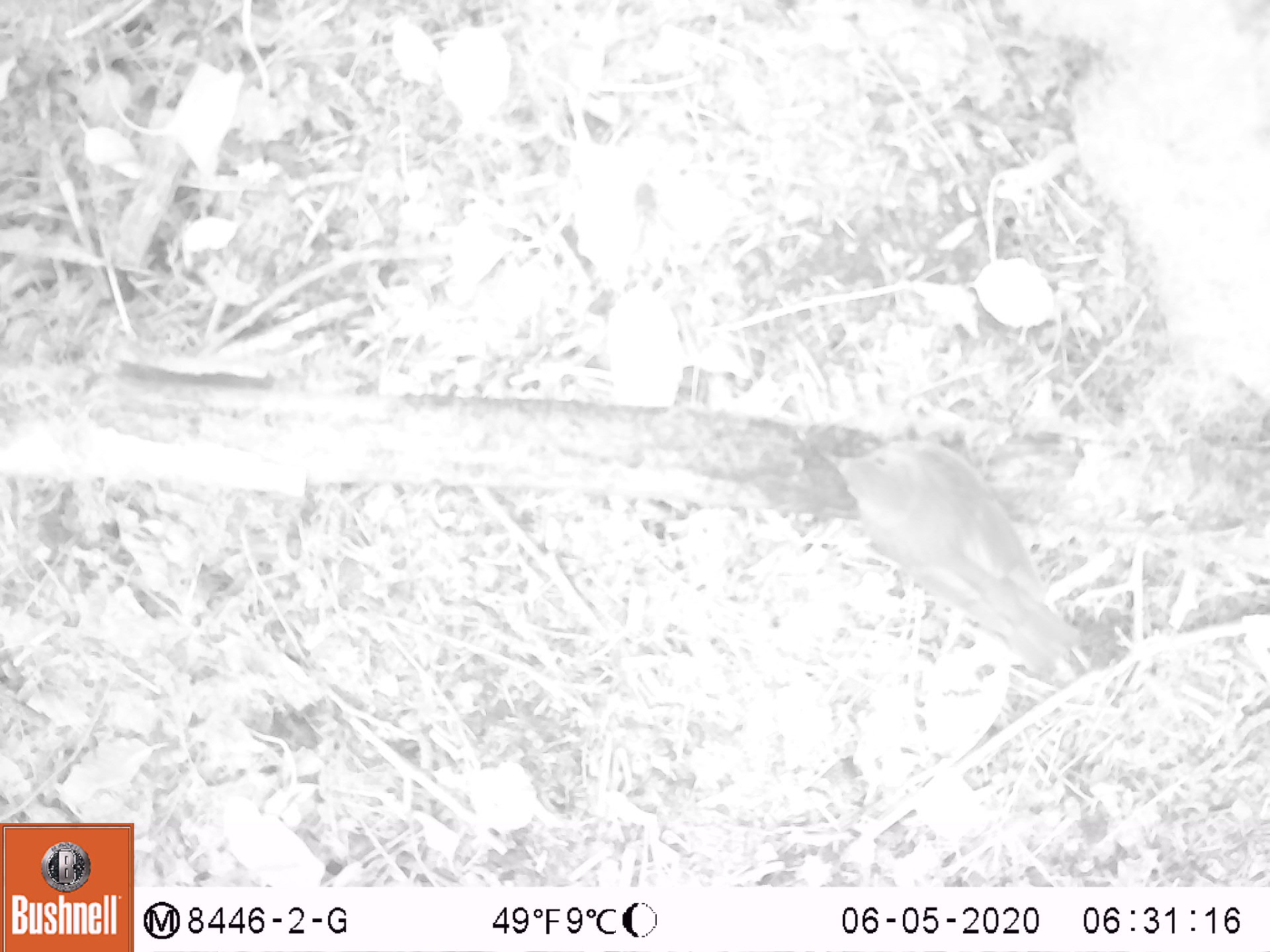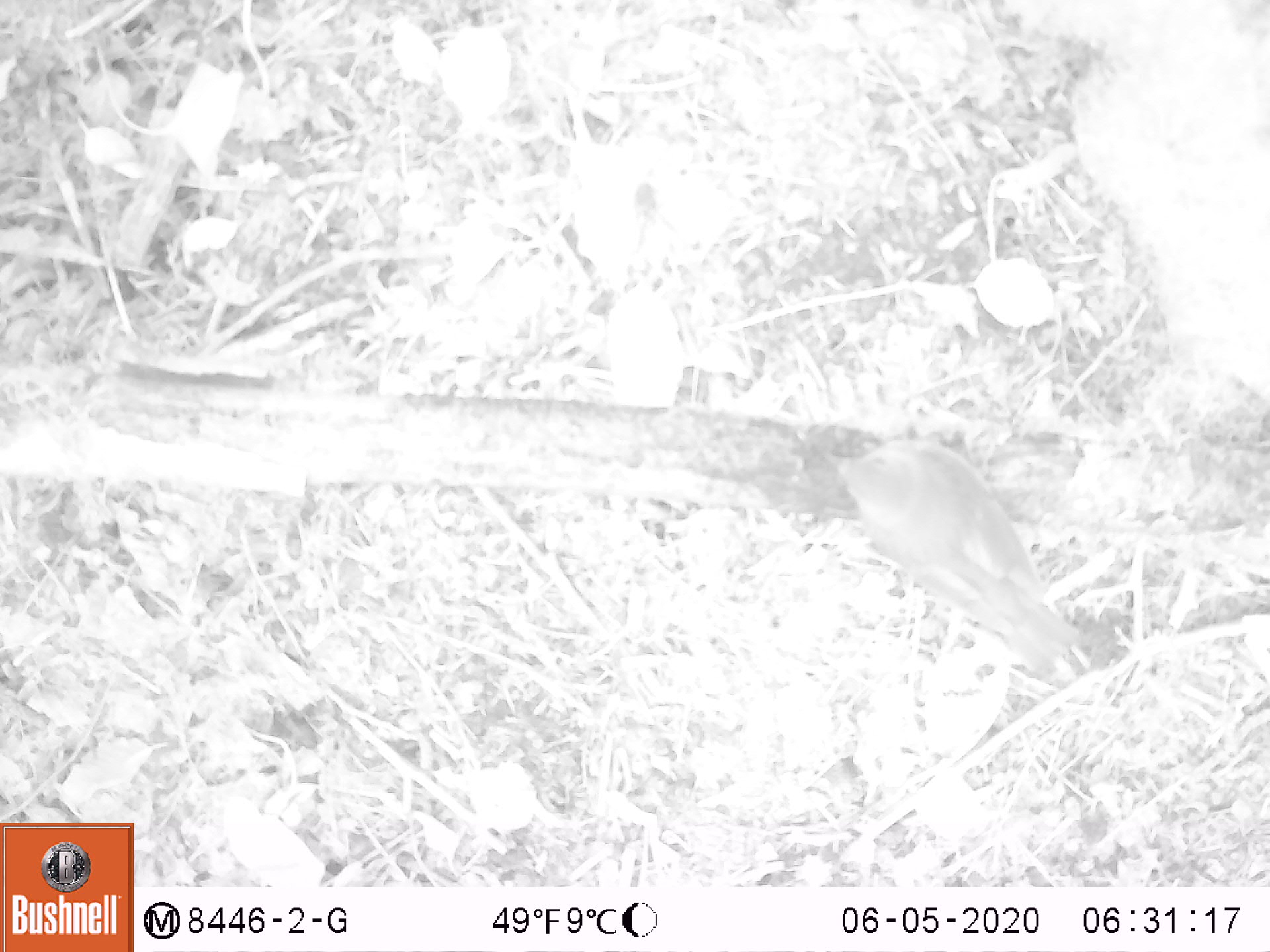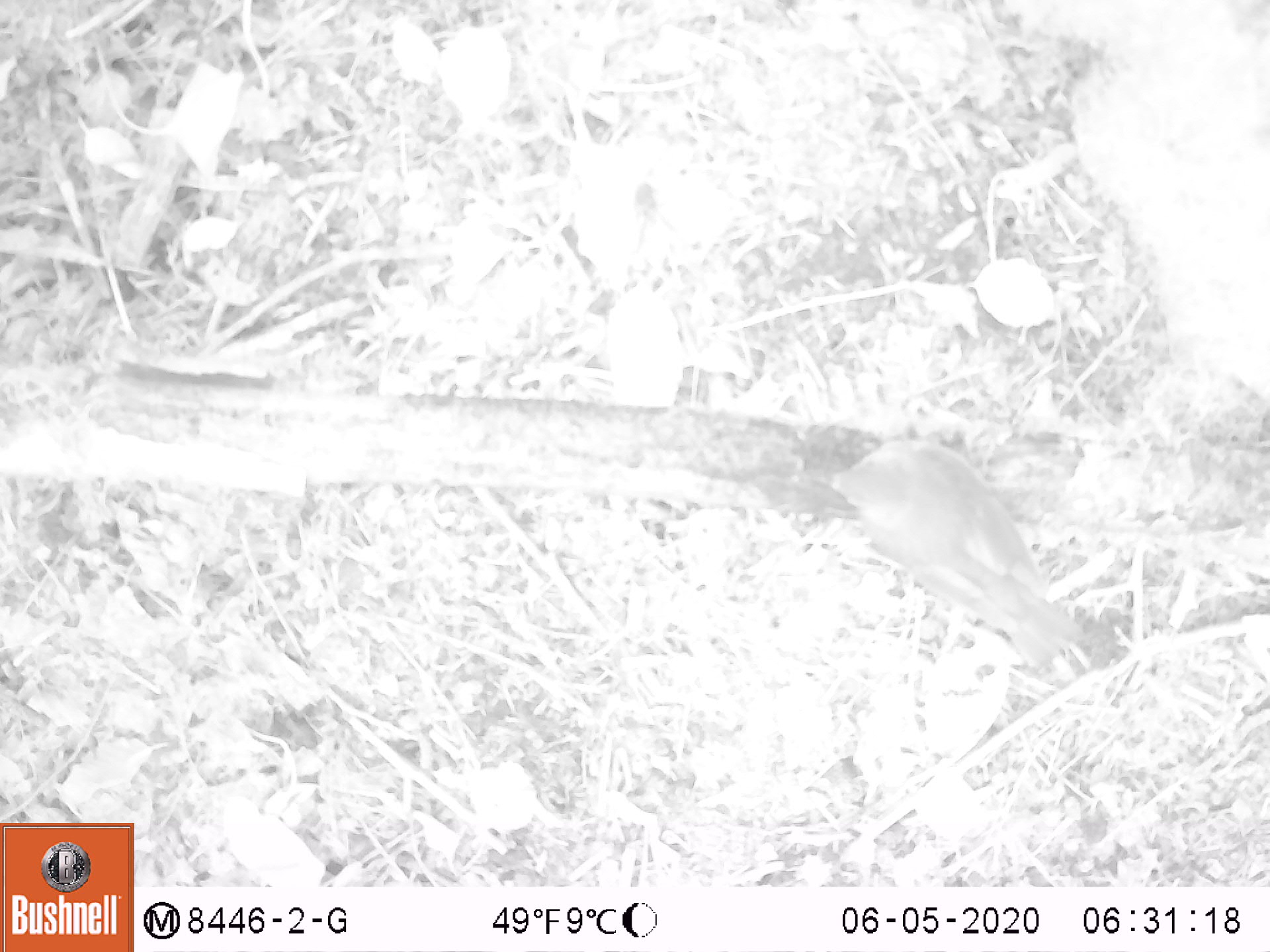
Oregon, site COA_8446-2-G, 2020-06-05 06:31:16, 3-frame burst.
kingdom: Animalia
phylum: Chordata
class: Aves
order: Passeriformes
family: Turdidae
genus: Catharus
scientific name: Catharus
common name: brown thrushes and nightingale-thrushes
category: catharus species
Catharus species (brown thrushes and nightingale-thrushes) (Catharus).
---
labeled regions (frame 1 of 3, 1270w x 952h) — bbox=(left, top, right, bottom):
catharus species: bbox=(814, 425, 1081, 683)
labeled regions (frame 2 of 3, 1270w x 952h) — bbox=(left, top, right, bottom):
catharus species: bbox=(806, 430, 1094, 675)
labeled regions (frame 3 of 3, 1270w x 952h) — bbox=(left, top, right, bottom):
catharus species: bbox=(794, 426, 1087, 675)